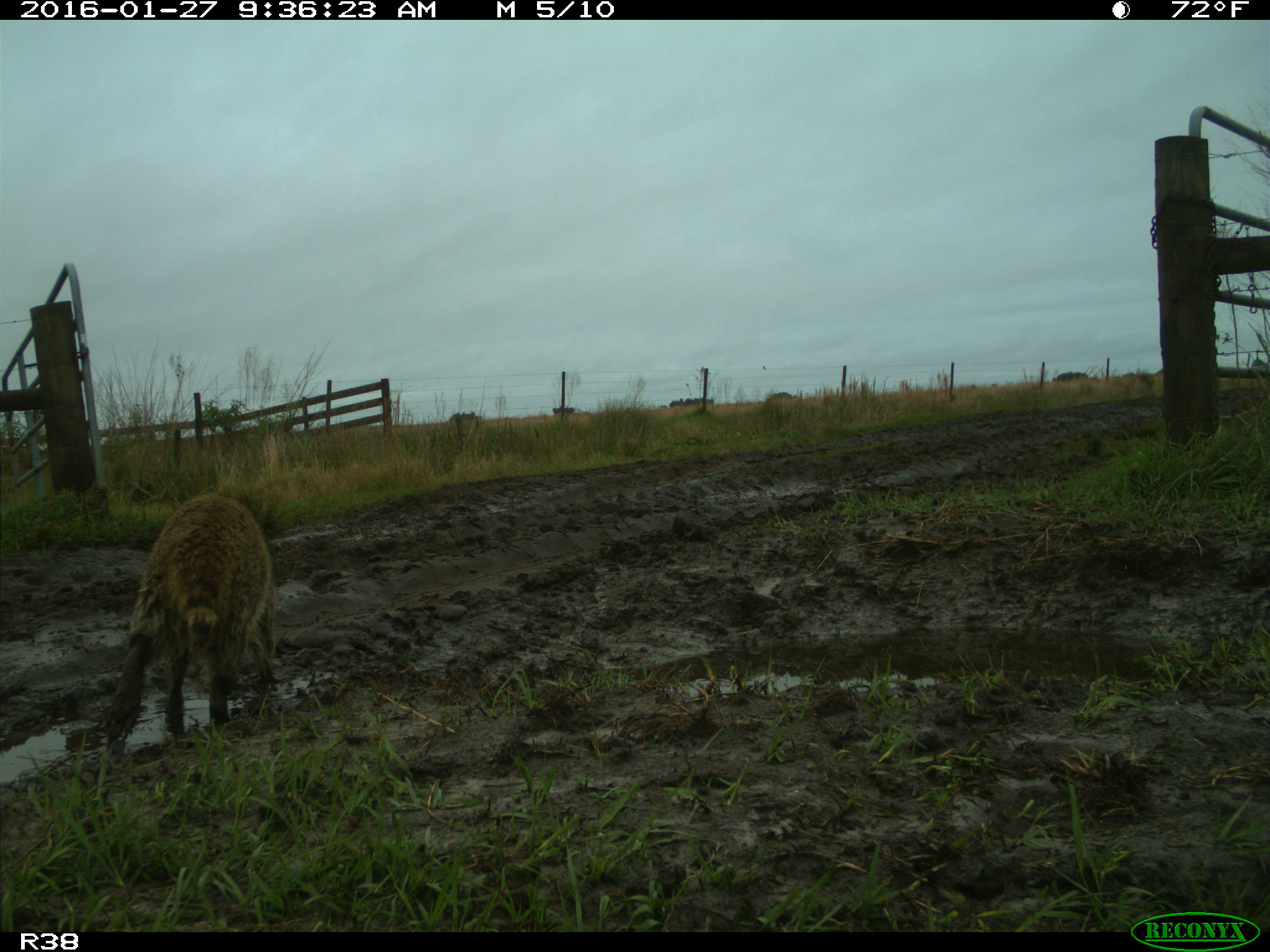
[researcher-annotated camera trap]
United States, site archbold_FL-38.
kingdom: Animalia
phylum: Chordata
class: Mammalia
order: Carnivora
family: Procyonidae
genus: Procyon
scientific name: Procyon lotor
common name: common raccoon